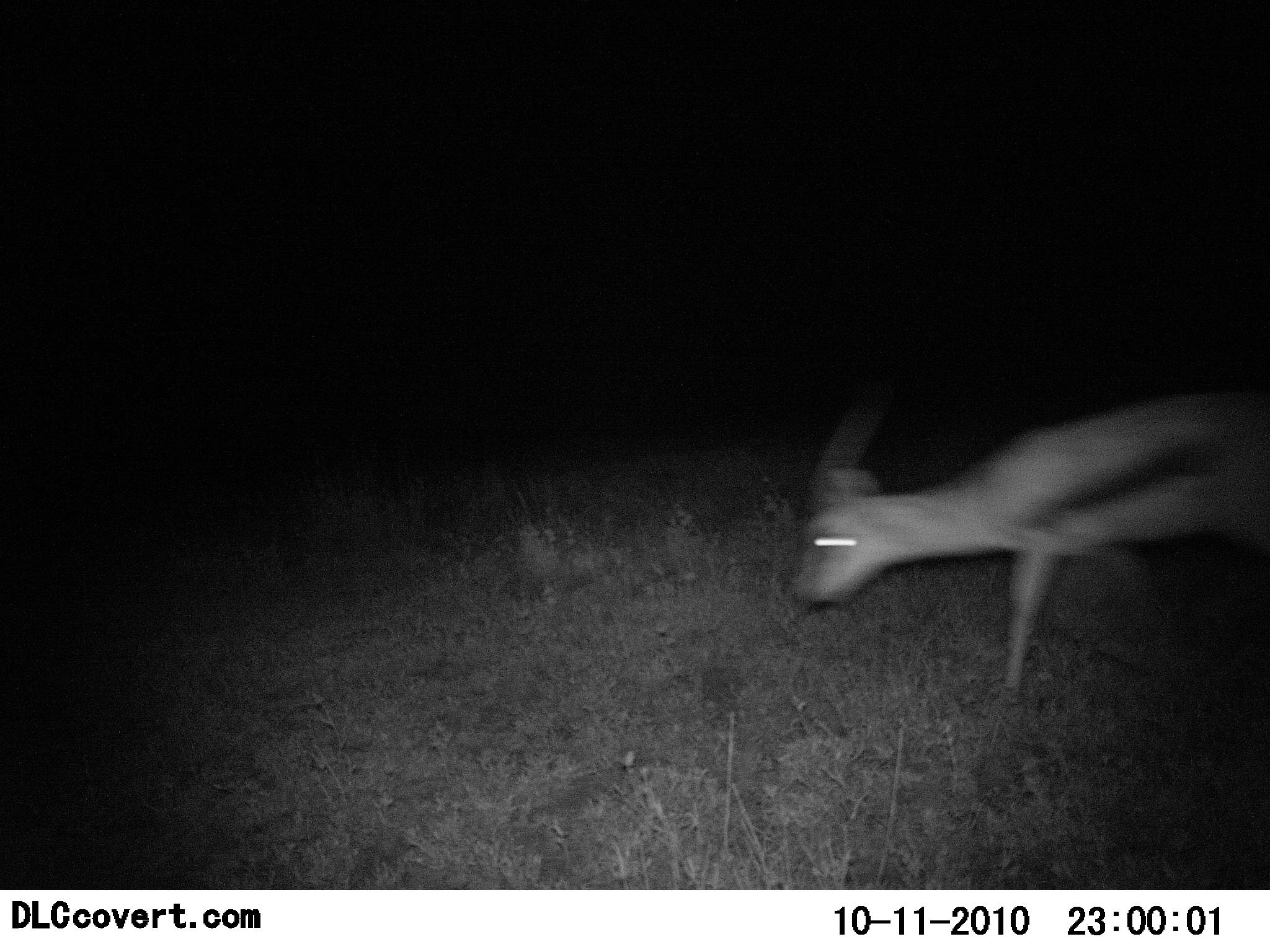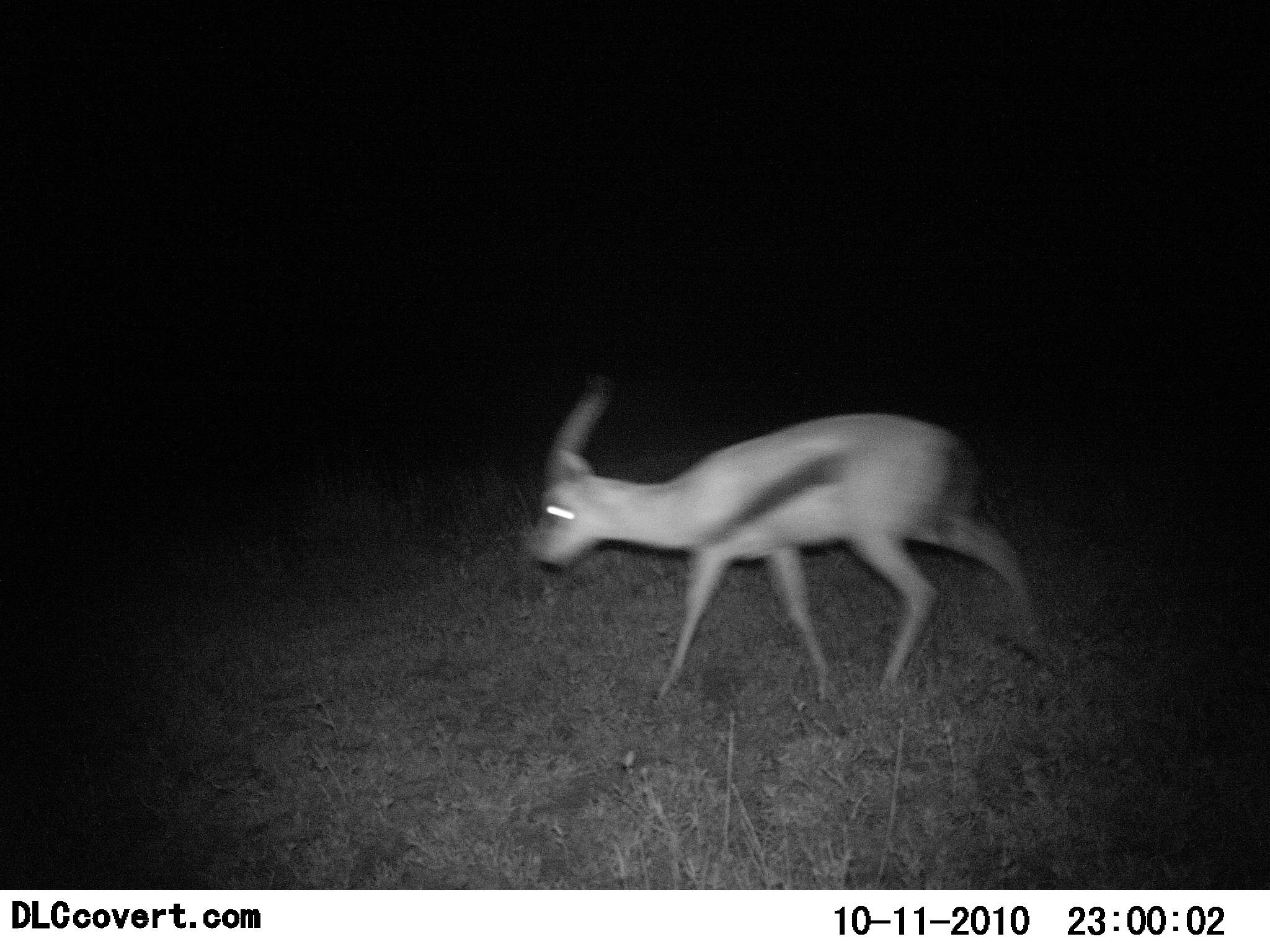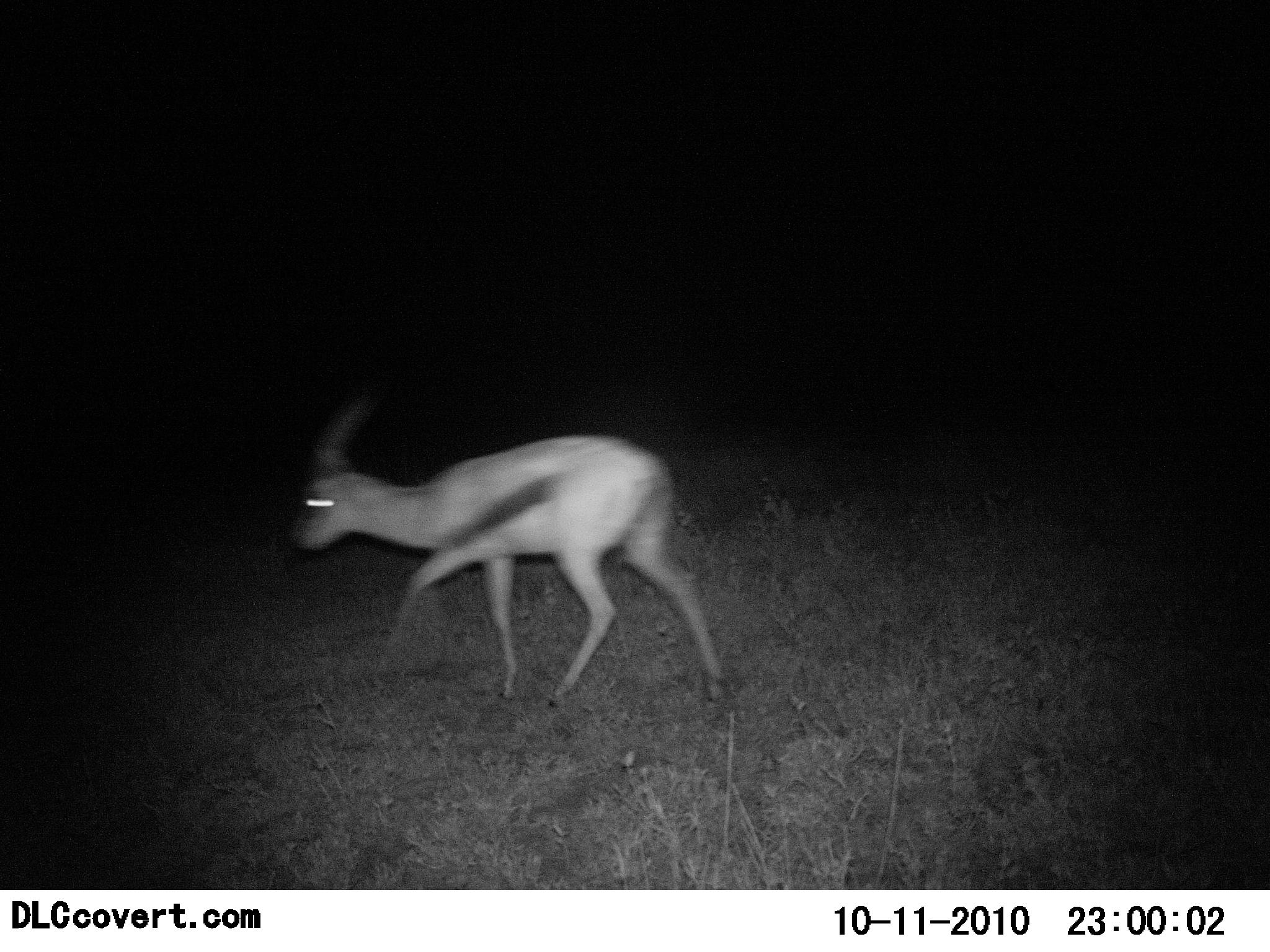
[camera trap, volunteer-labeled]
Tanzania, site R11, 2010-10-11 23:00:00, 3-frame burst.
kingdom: Animalia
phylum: Chordata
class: Mammalia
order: Artiodactyla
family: Bovidae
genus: Eudorcas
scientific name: Eudorcas thomsonii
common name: thomson's gazelle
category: gazellethomsons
Gazellethomsons (thomson's gazelle) (Eudorcas thomsonii), count 1. Behavior (volunteer vote fractions): standing 0%, resting 0%, moving 100%, interacting 0%. Young present (vote fraction): 0%. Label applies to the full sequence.